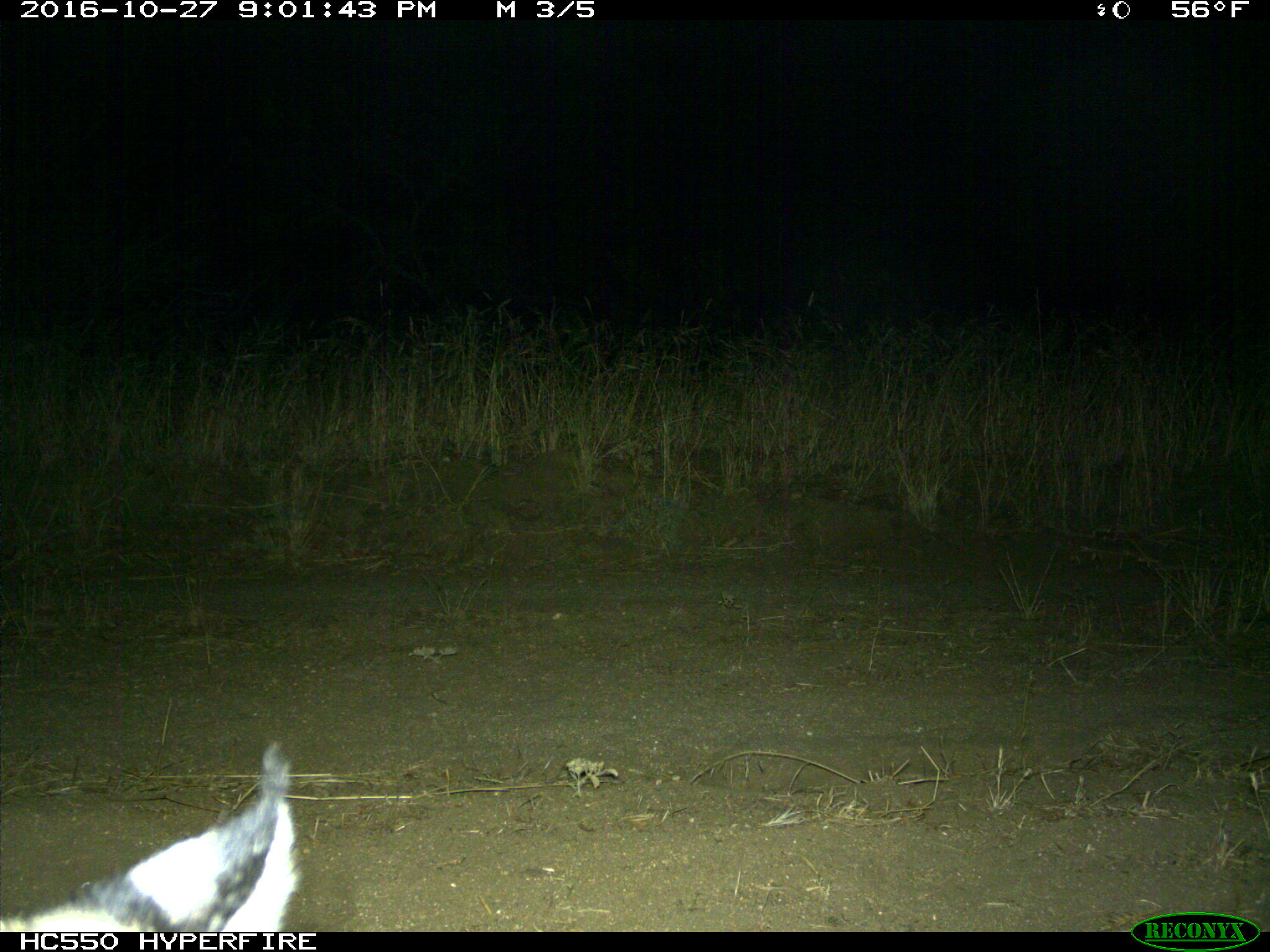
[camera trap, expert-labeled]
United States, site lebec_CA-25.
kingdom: Animalia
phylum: Chordata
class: Mammalia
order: Carnivora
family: Felidae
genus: Lynx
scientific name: Lynx rufus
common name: bobcat